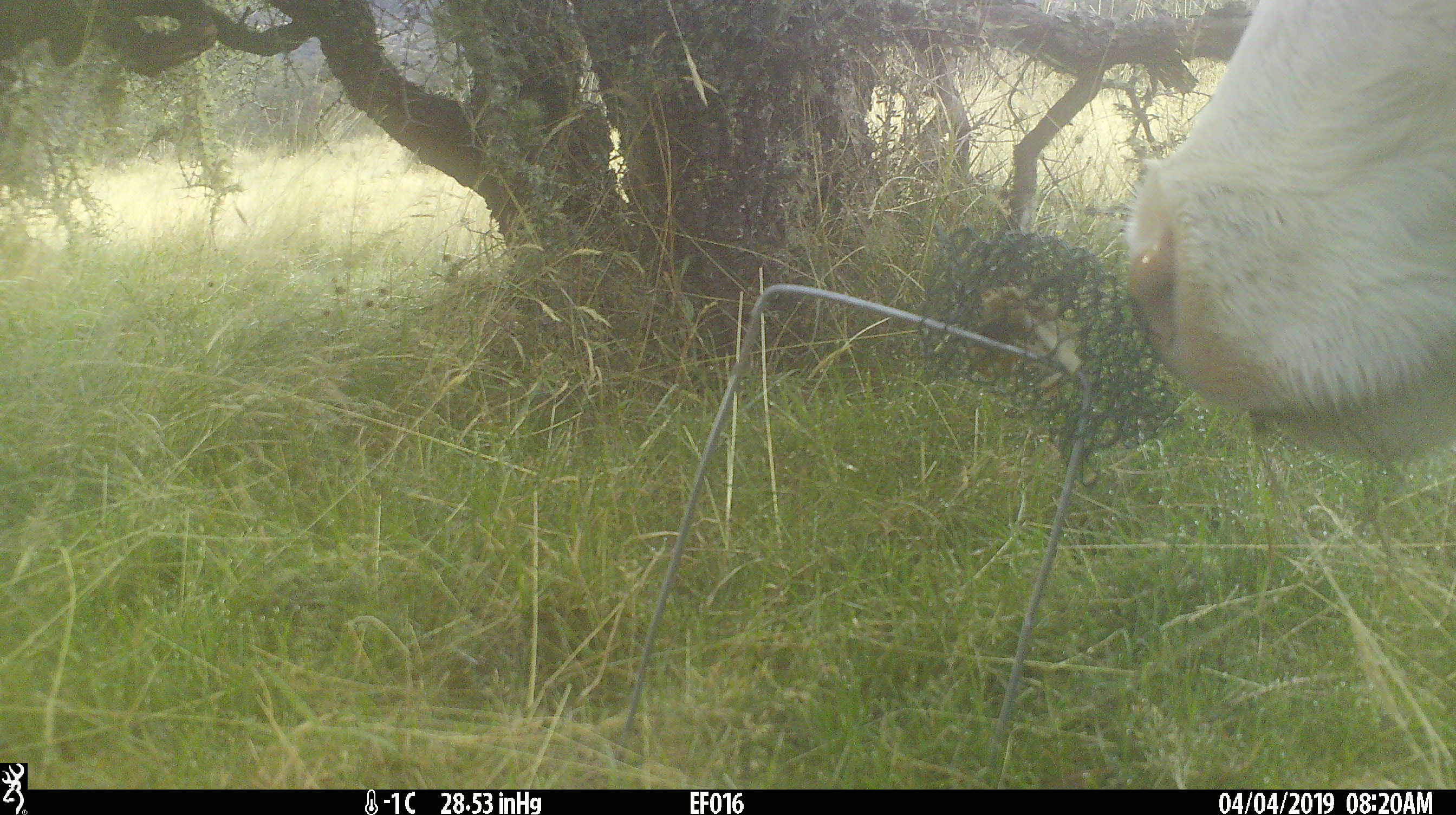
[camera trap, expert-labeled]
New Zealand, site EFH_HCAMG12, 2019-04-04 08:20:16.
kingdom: Animalia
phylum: Chordata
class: Mammalia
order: Artiodactyla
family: Bovidae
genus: Bos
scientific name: Bos taurus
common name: domestic cow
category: cow